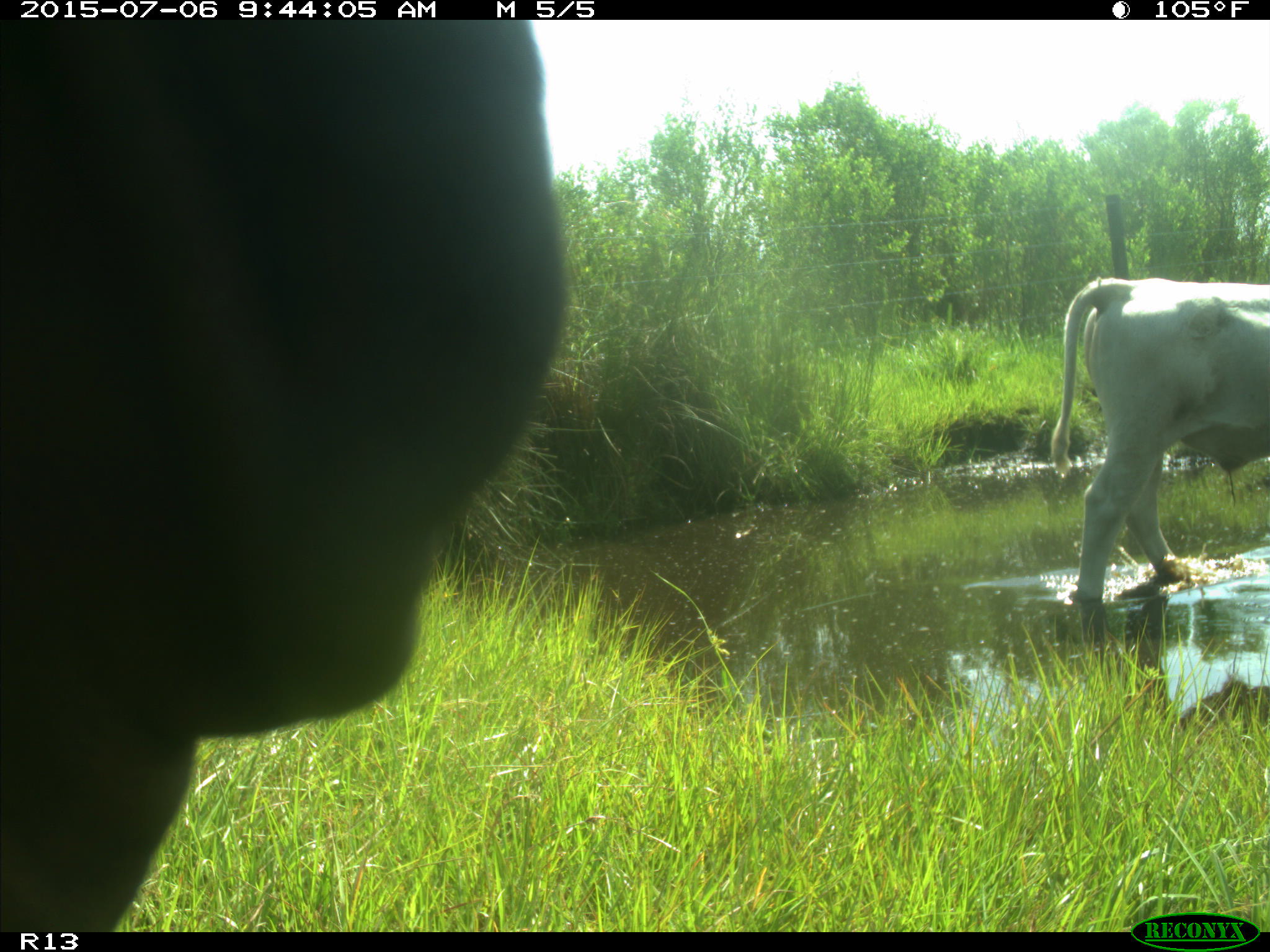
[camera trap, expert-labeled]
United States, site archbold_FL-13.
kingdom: Animalia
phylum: Chordata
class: Mammalia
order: Artiodactyla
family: Bovidae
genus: Bos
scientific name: Bos taurus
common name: domestic cow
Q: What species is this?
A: Bos taurus (domestic cow).